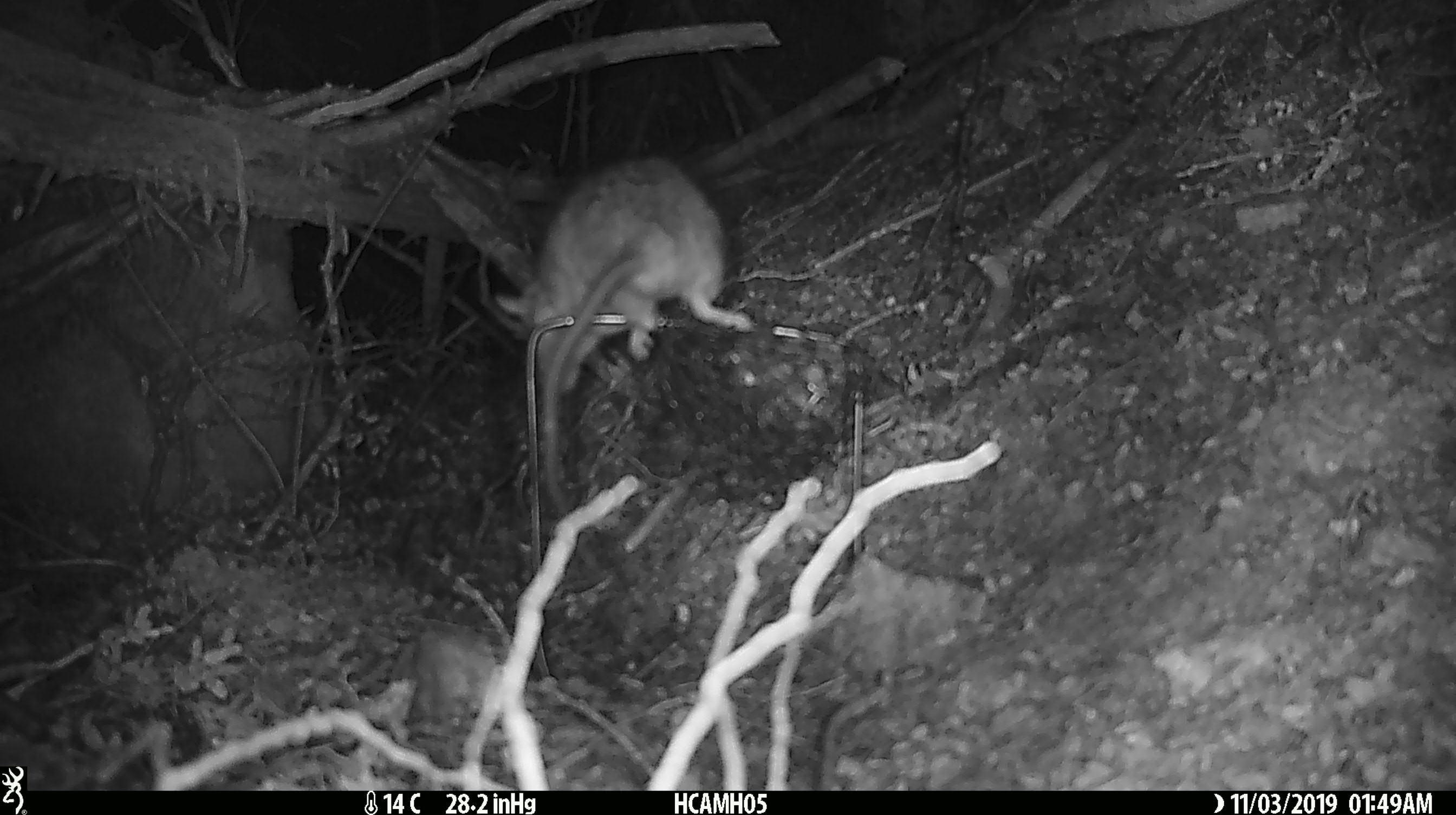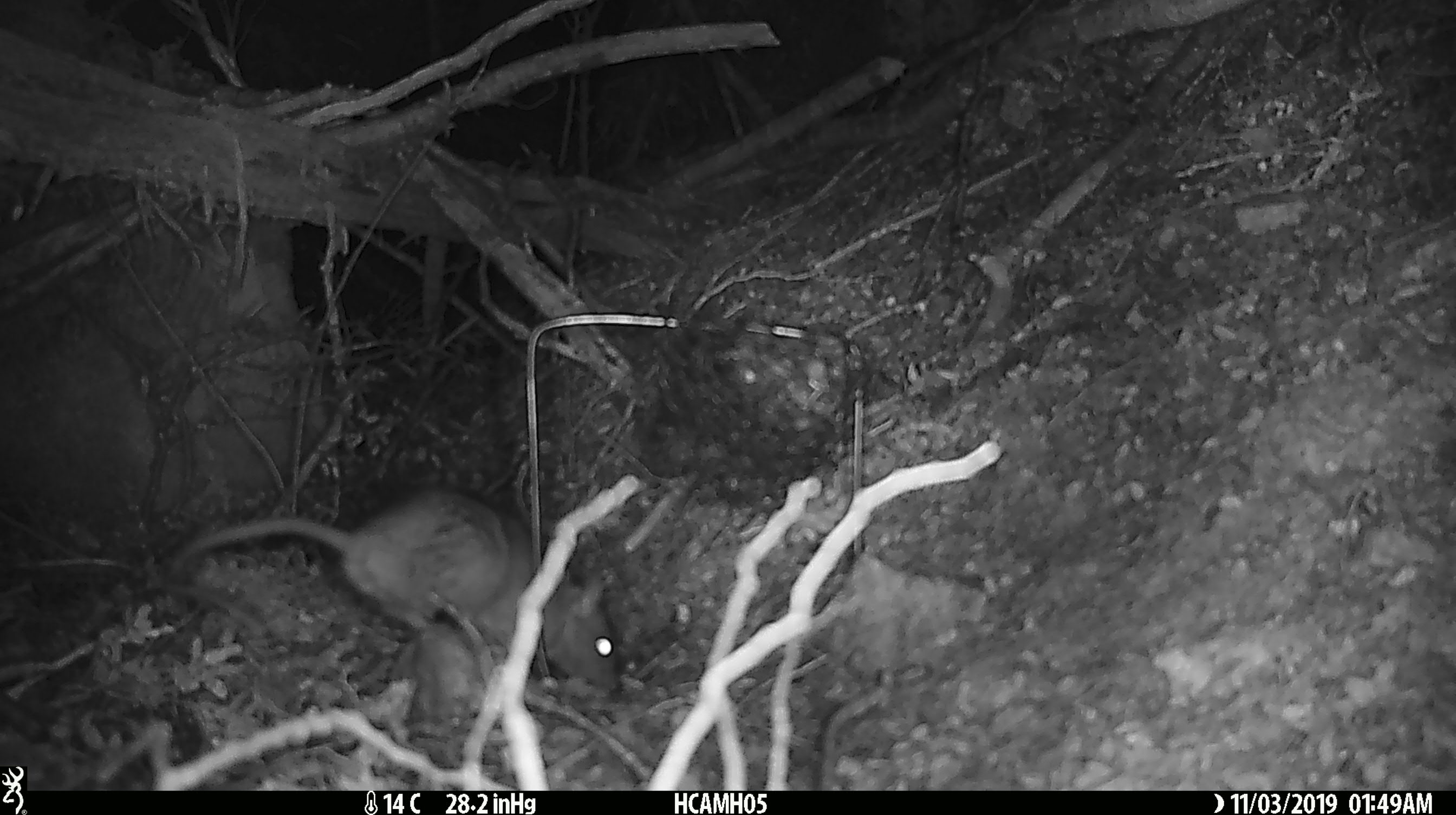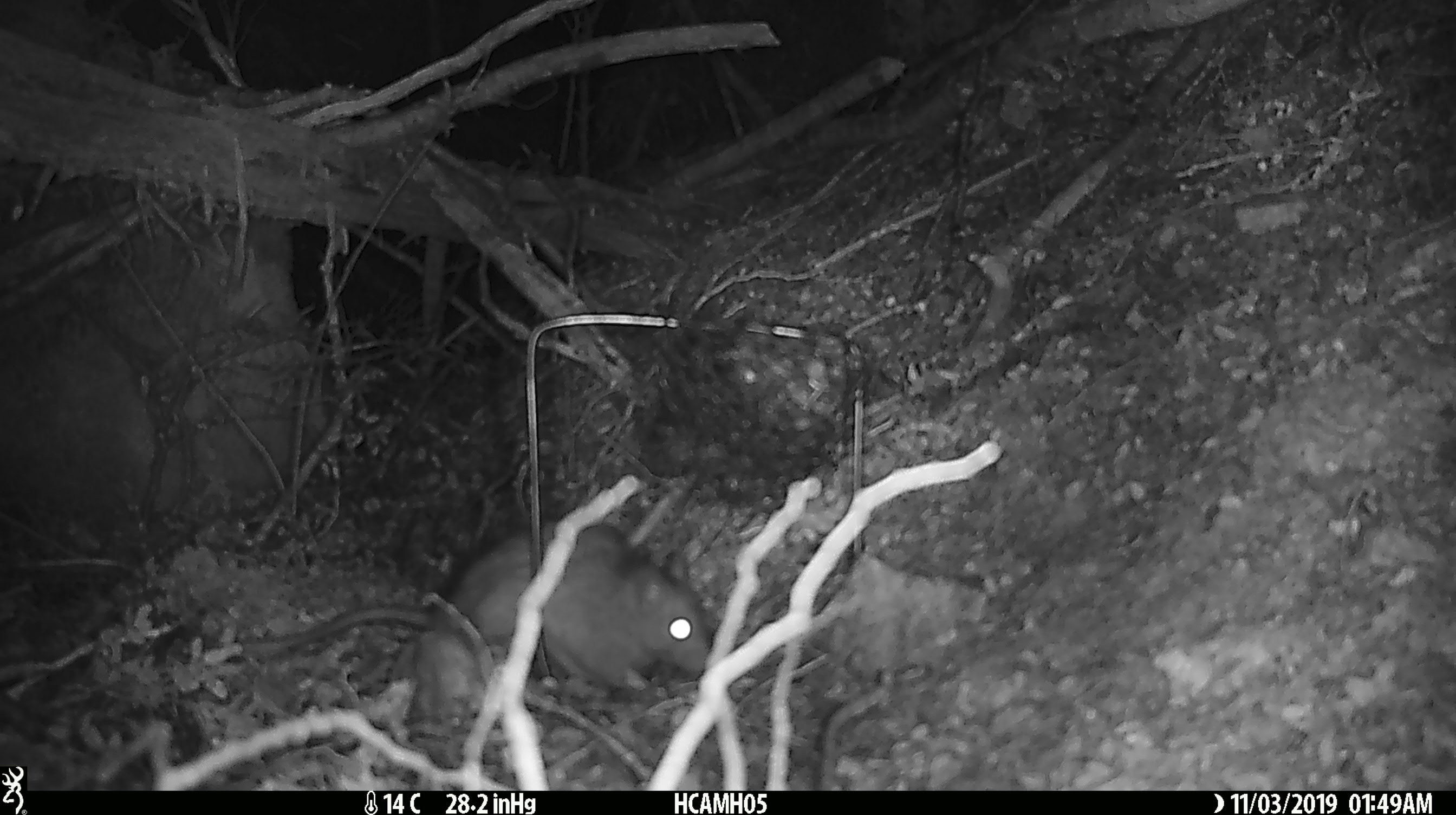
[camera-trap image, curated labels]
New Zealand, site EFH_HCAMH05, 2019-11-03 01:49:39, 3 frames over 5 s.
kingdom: Animalia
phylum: Chordata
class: Mammalia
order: Rodentia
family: Muridae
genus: Rattus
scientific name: Rattus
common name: rat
Rat (Rattus).